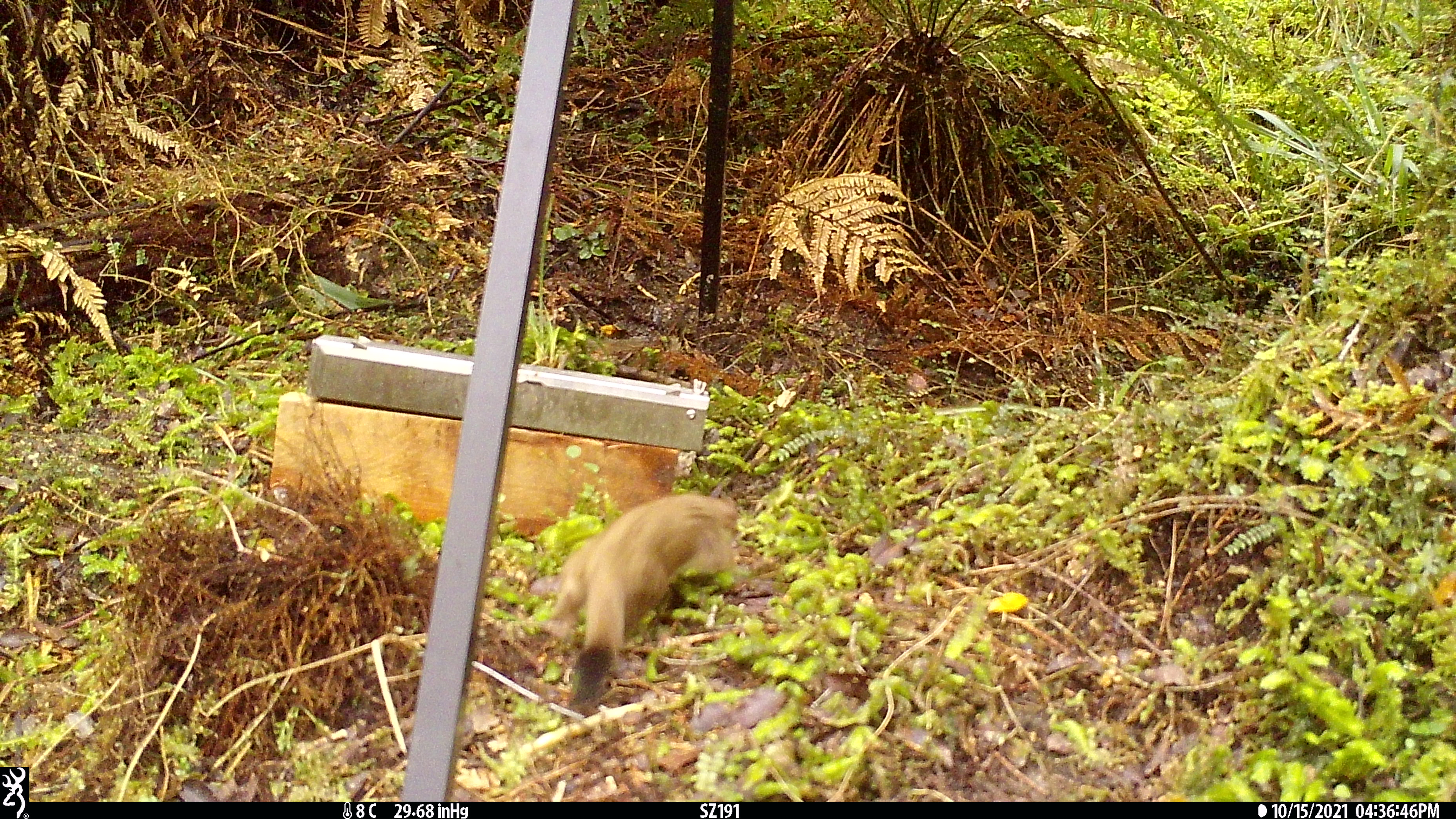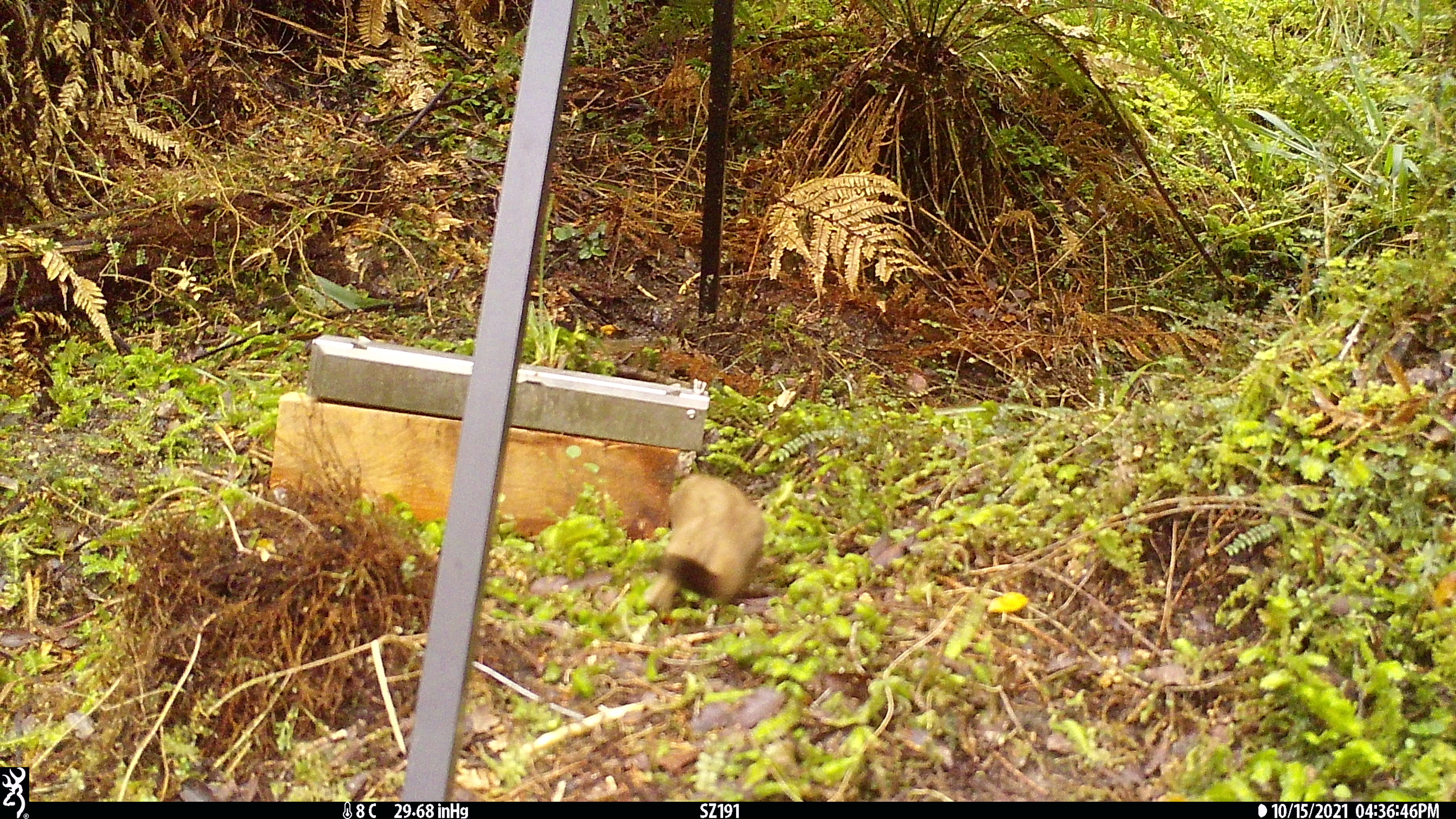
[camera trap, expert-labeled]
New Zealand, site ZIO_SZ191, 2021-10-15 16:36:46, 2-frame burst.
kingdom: Animalia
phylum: Chordata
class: Mammalia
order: Carnivora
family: Mustelidae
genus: Mustela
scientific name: Mustela erminea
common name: stoat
Stoat (Mustela erminea).